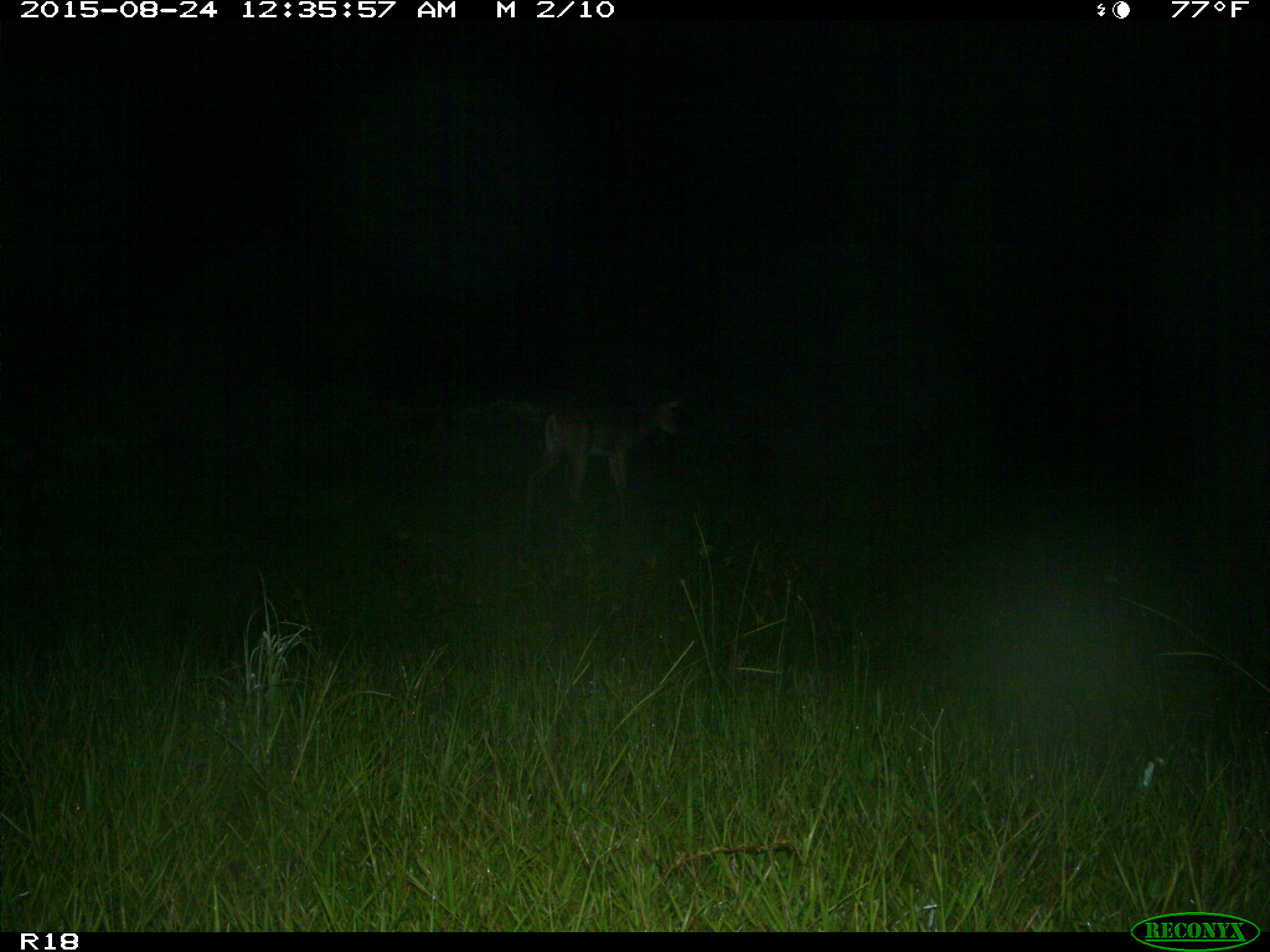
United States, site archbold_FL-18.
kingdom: Animalia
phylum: Chordata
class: Mammalia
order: Artiodactyla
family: Cervidae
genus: Odocoileus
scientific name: Odocoileus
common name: deer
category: unidentified deer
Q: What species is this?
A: Unidentified deer (deer) (Odocoileus).